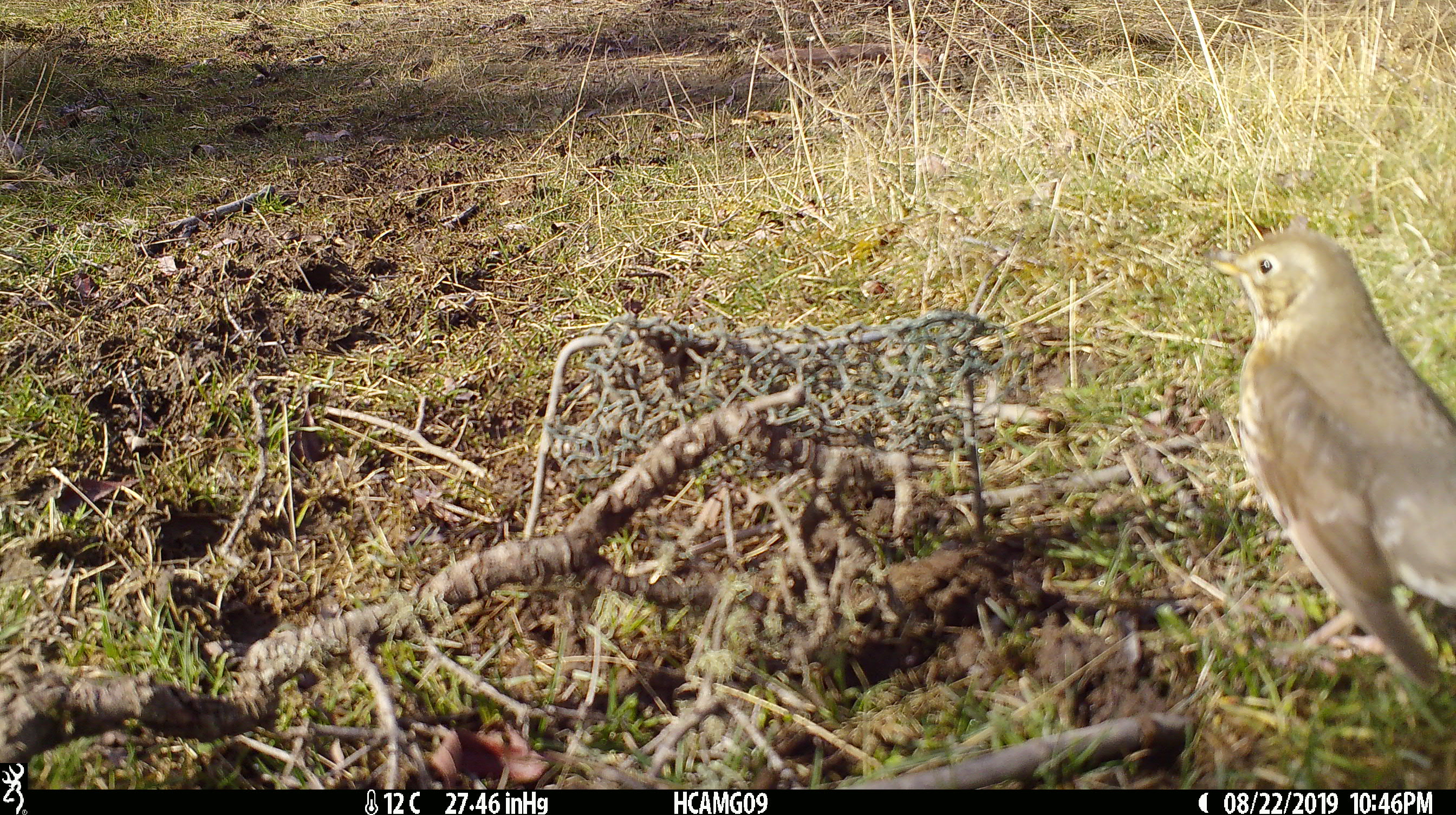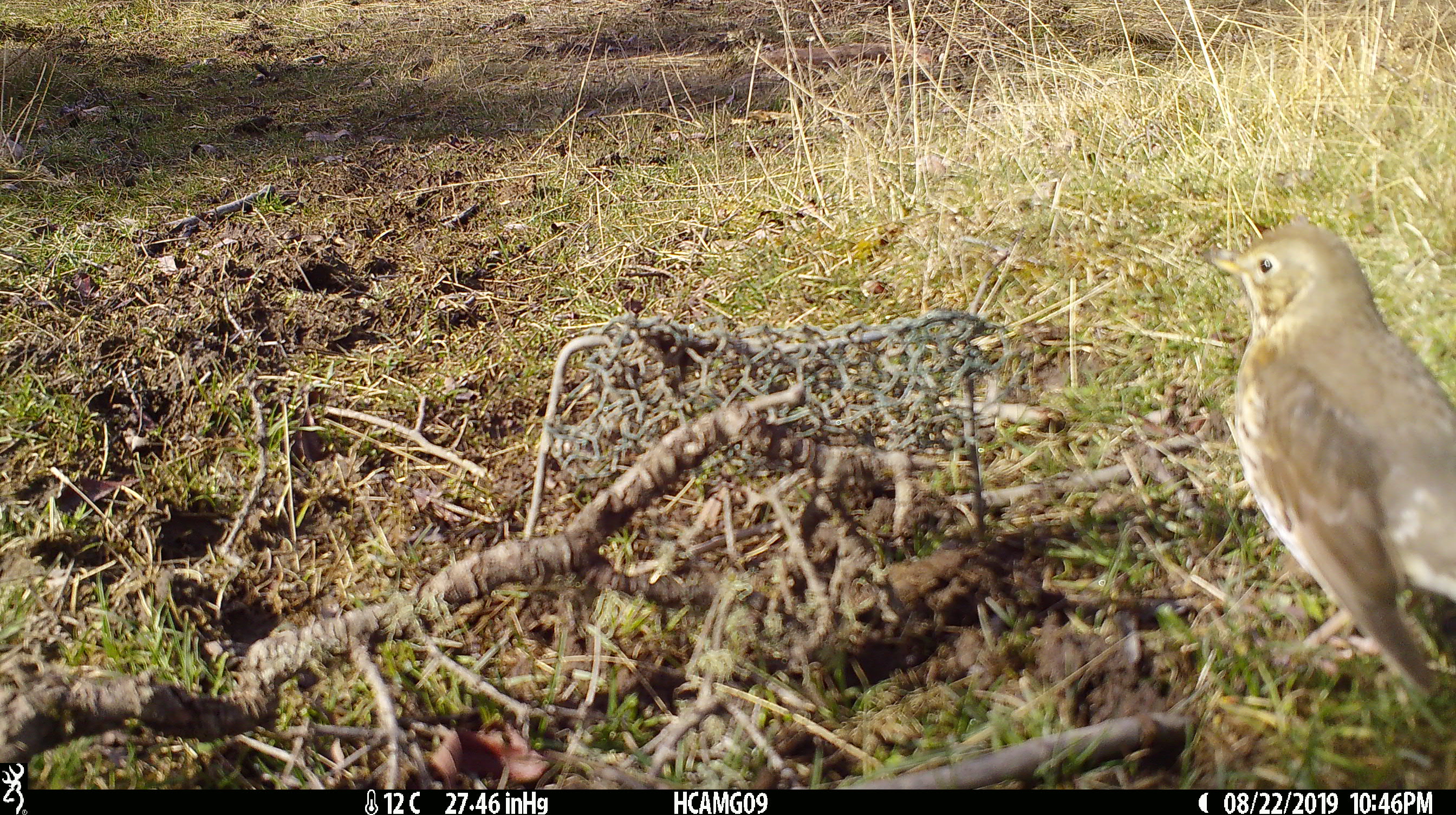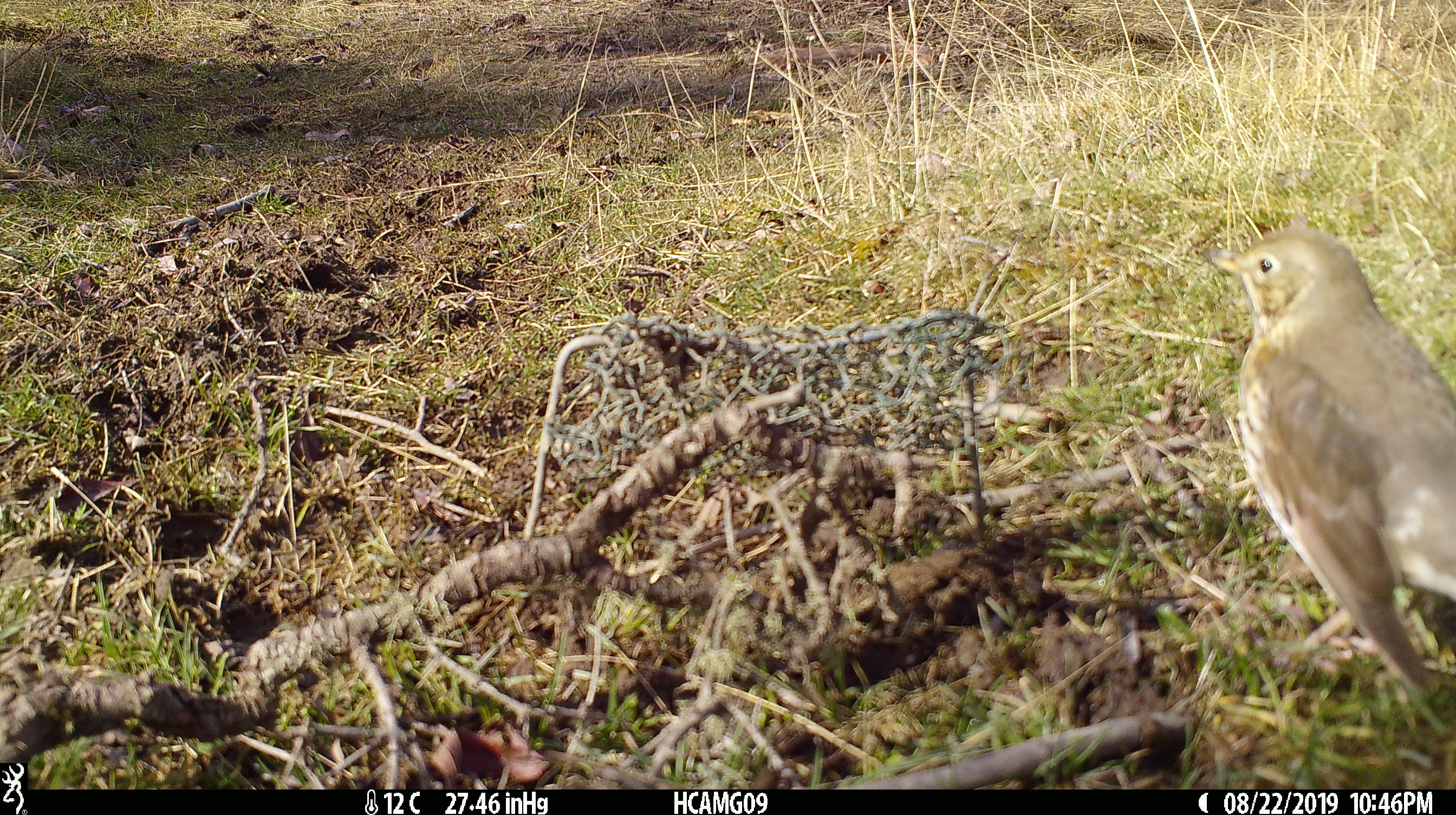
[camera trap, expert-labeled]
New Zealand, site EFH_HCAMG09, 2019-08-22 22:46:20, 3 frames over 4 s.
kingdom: Animalia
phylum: Chordata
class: Aves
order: Passeriformes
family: Turdidae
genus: Turdus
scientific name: Turdus philomelos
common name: song thrush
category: thrush